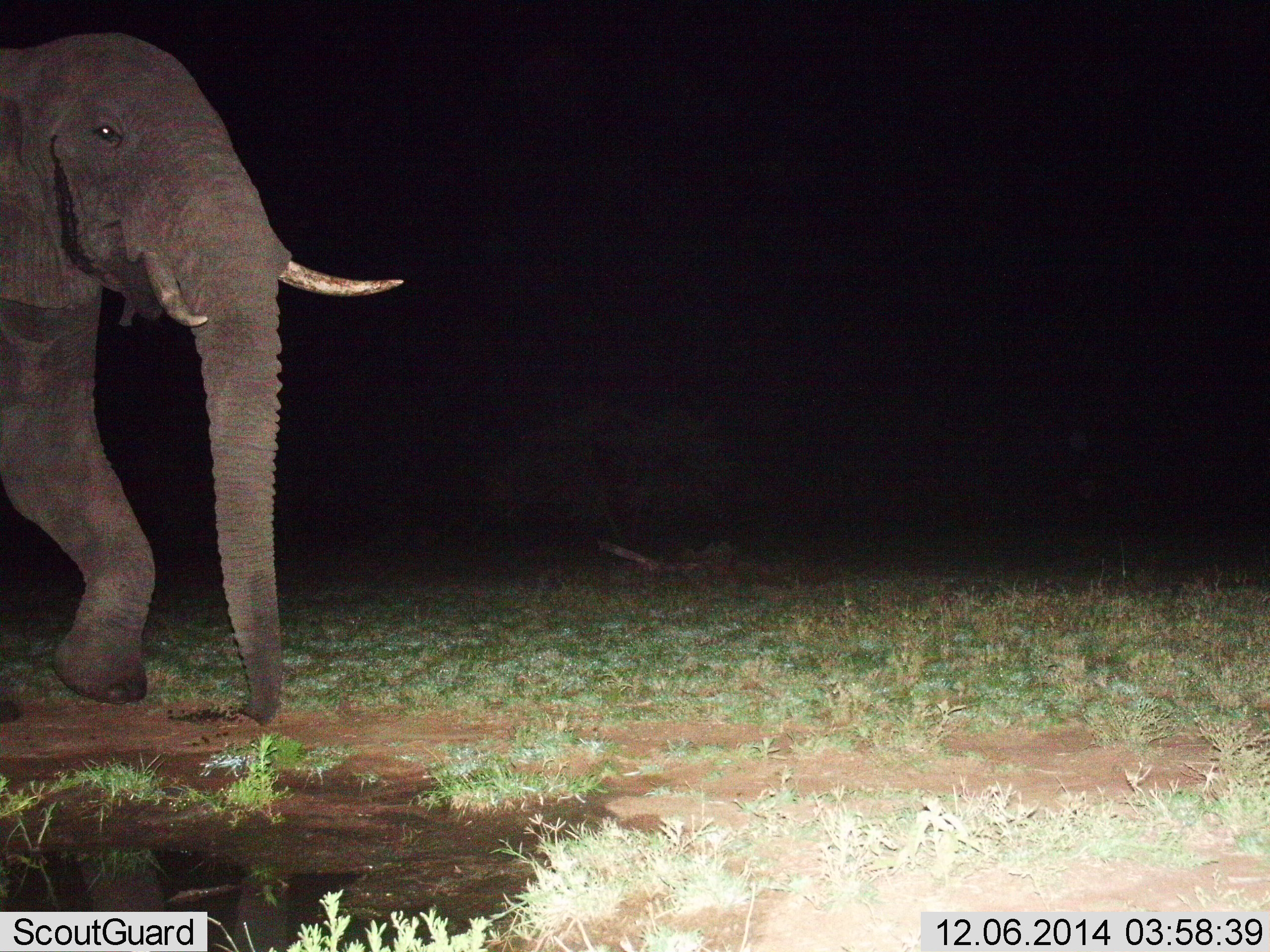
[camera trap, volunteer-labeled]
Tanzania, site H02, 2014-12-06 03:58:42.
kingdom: Animalia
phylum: Chordata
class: Mammalia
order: Proboscidea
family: Elephantidae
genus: Loxodonta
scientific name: Loxodonta africana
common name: african bush elephant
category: elephant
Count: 1.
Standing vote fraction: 0%.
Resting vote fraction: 0%.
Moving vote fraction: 100%.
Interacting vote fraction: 0%.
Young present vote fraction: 0%.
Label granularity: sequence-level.